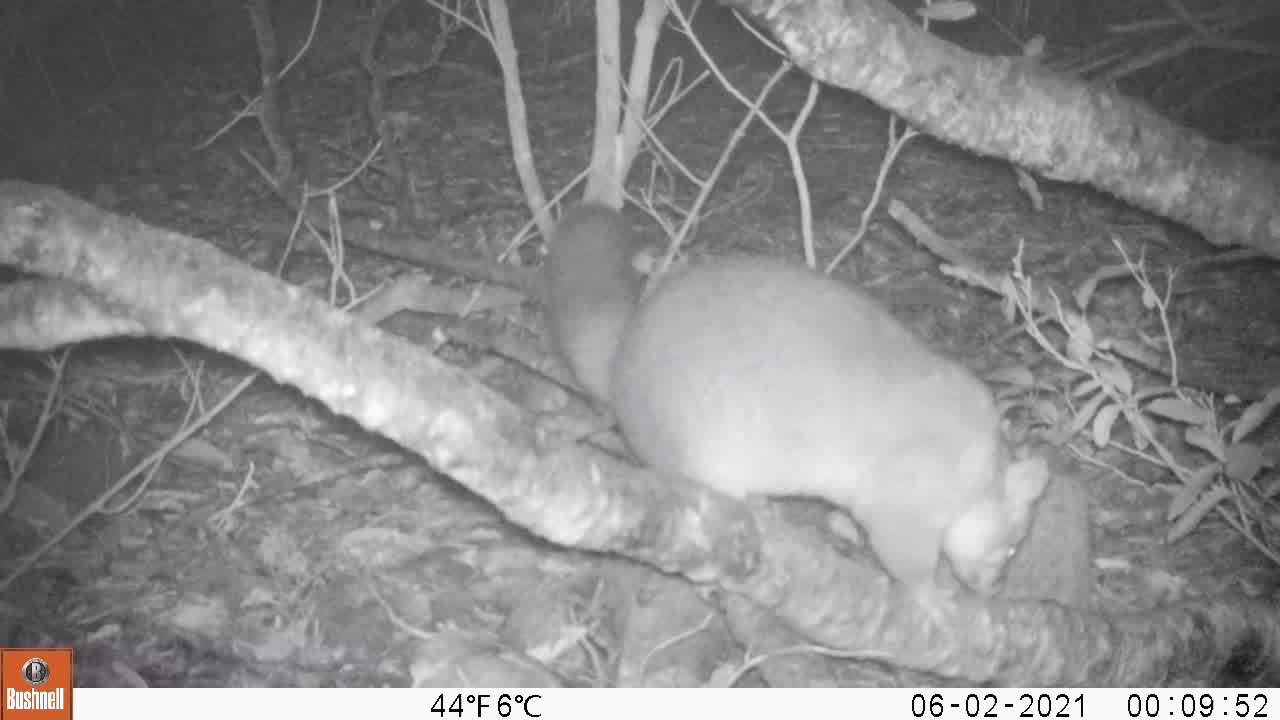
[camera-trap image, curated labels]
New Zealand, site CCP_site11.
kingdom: Animalia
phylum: Chordata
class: Mammalia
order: Diprotodontia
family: Phalangeridae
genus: Trichosurus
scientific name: Trichosurus vulpecula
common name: common brushtail possum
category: possum